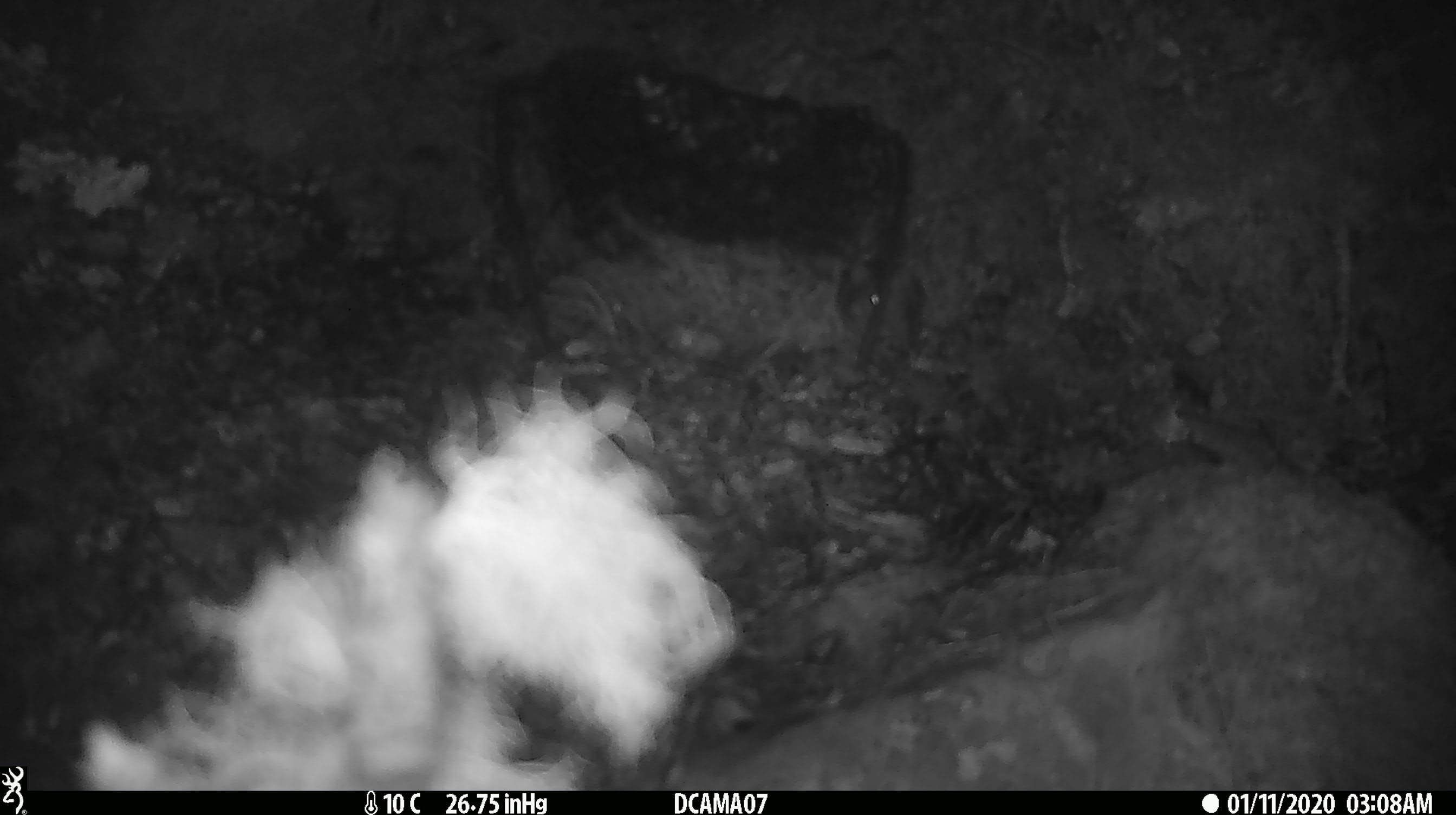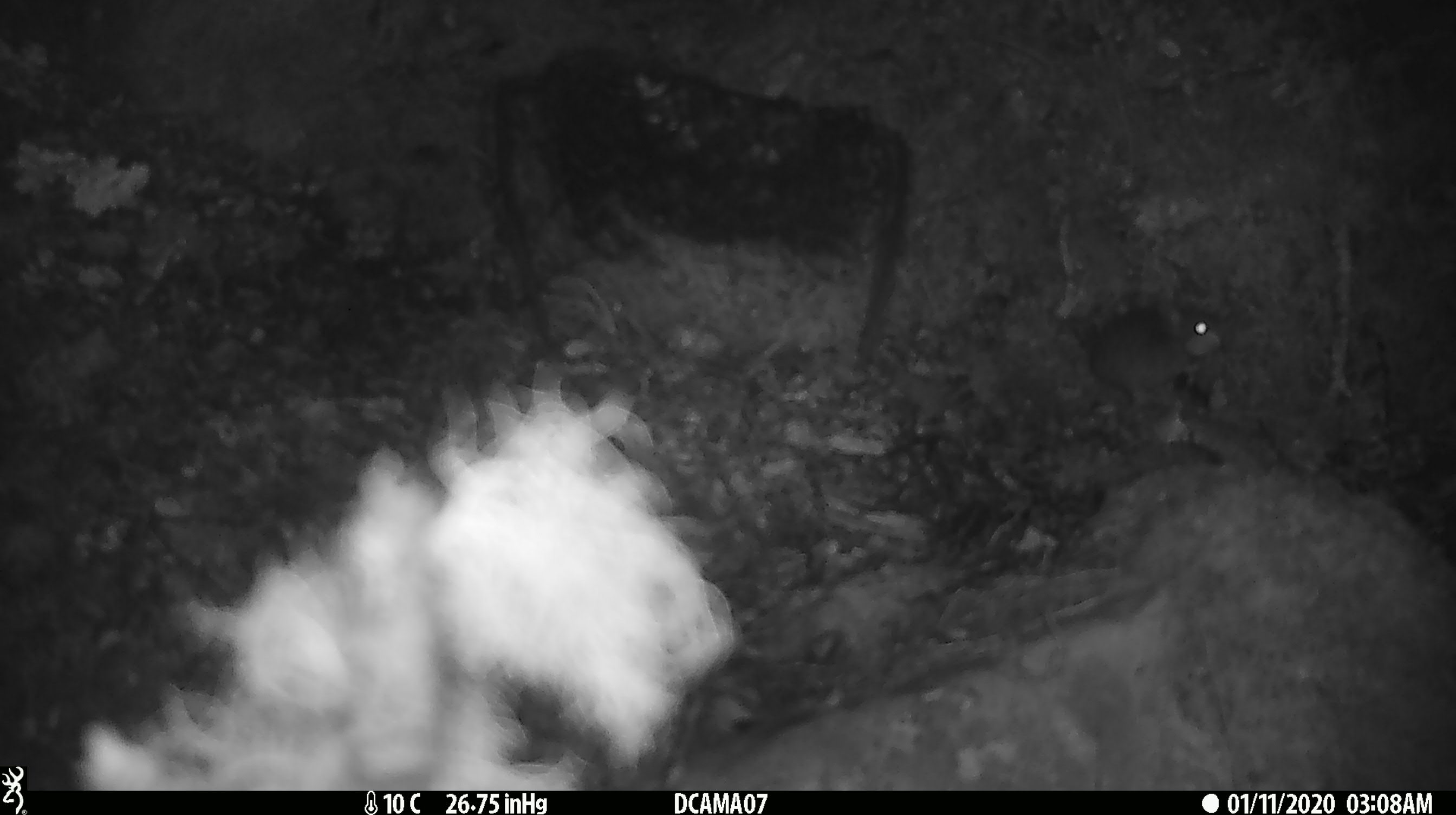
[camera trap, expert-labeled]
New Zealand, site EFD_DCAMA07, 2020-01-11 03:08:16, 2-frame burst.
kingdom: Animalia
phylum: Chordata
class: Mammalia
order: Rodentia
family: Muridae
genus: Mus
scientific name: Mus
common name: mouse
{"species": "mouse (Mus)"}